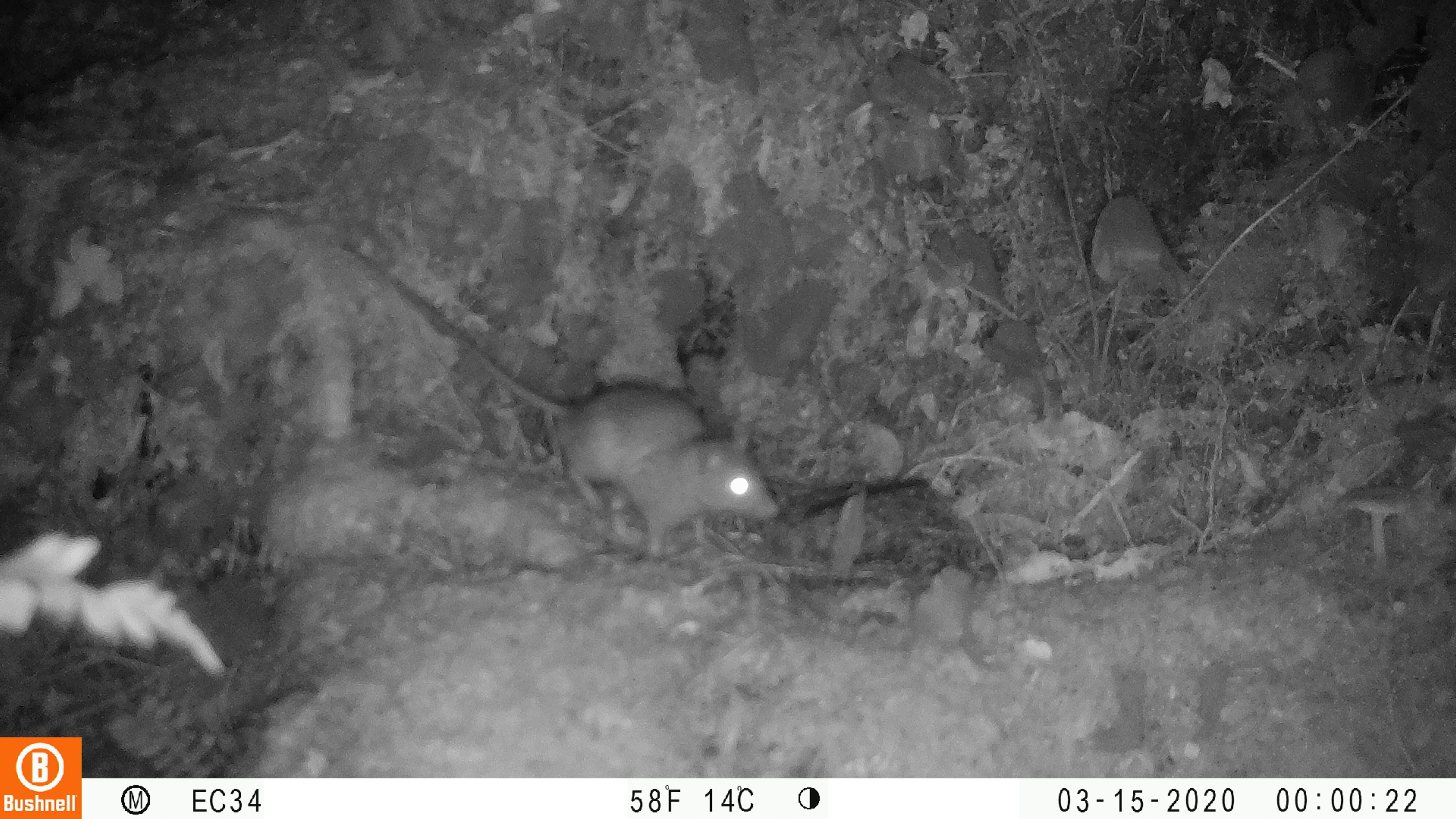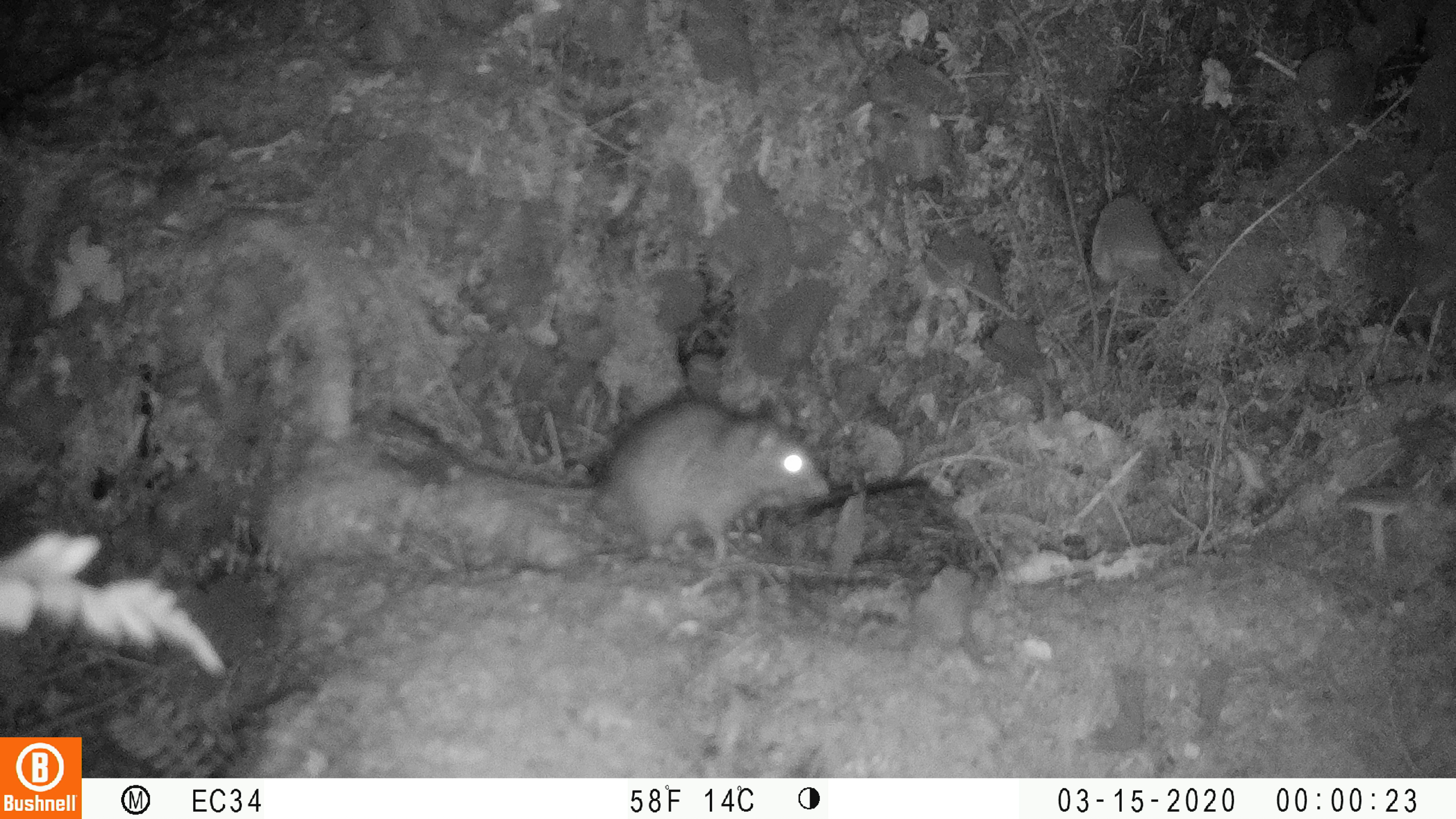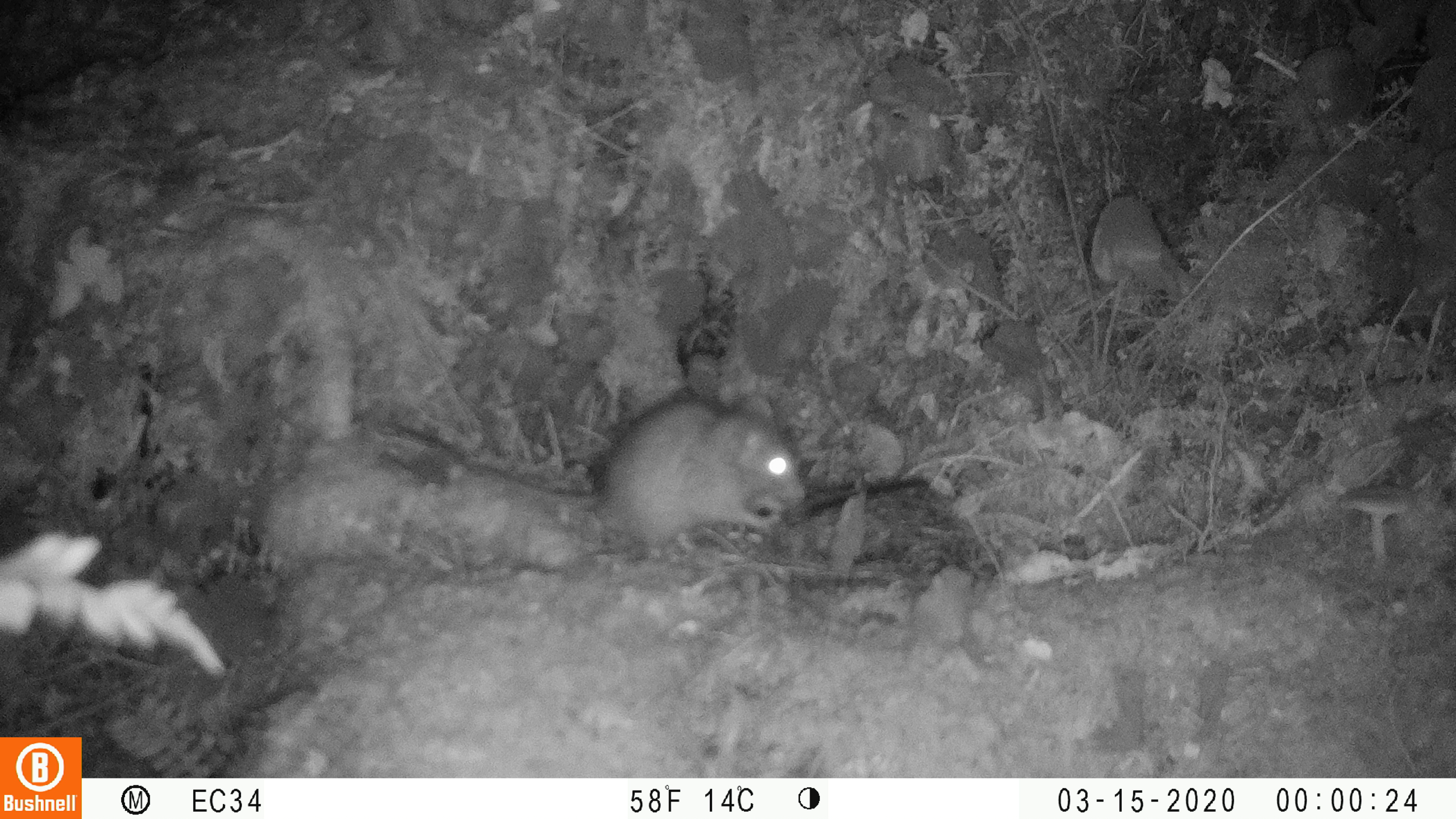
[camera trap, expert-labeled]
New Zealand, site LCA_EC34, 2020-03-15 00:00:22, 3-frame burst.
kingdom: Animalia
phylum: Chordata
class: Mammalia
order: Rodentia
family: Muridae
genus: Rattus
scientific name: Rattus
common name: rat